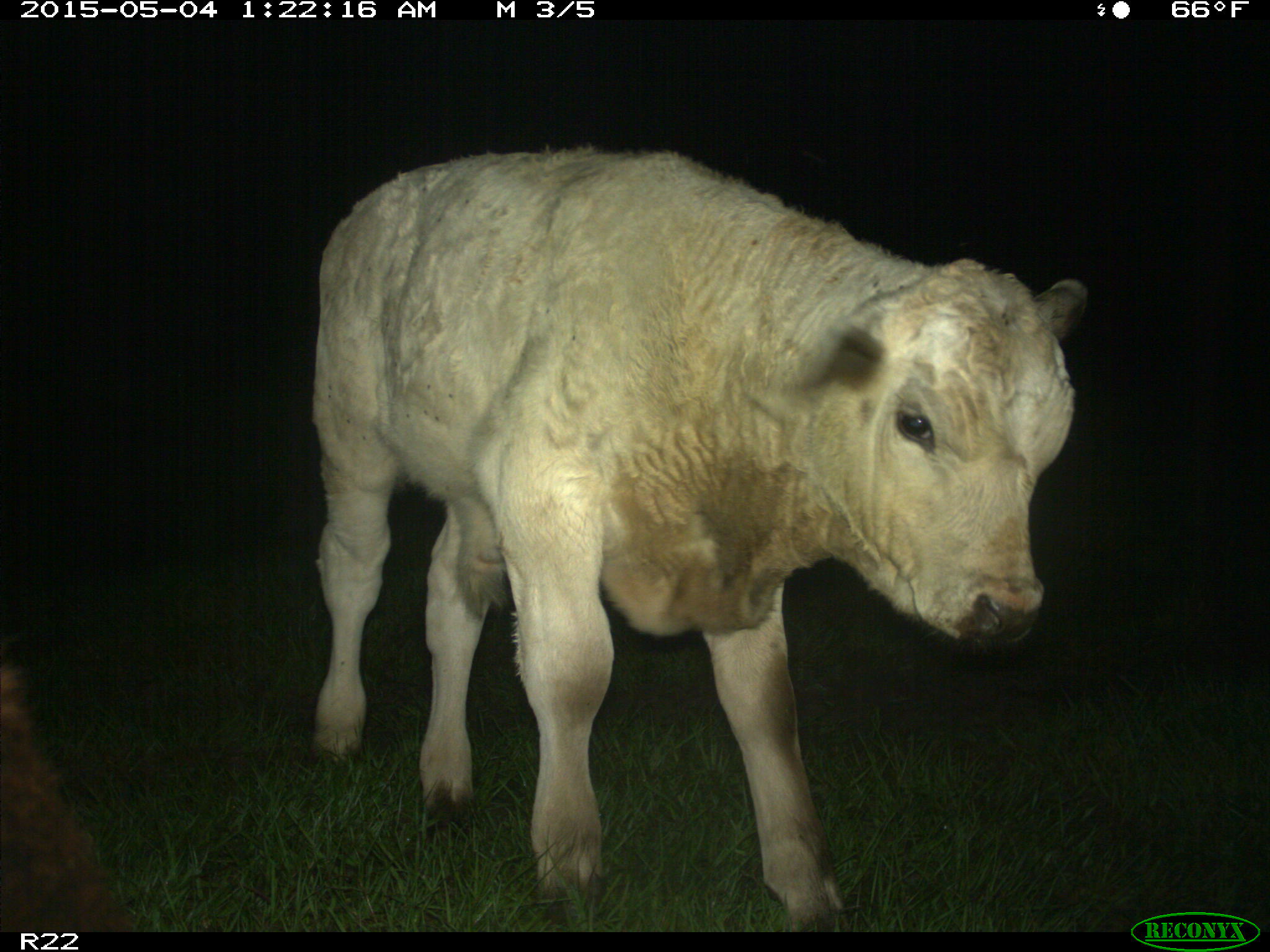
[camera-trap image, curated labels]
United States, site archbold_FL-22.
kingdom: Animalia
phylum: Chordata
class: Mammalia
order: Artiodactyla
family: Bovidae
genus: Bos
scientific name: Bos taurus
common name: domestic cow